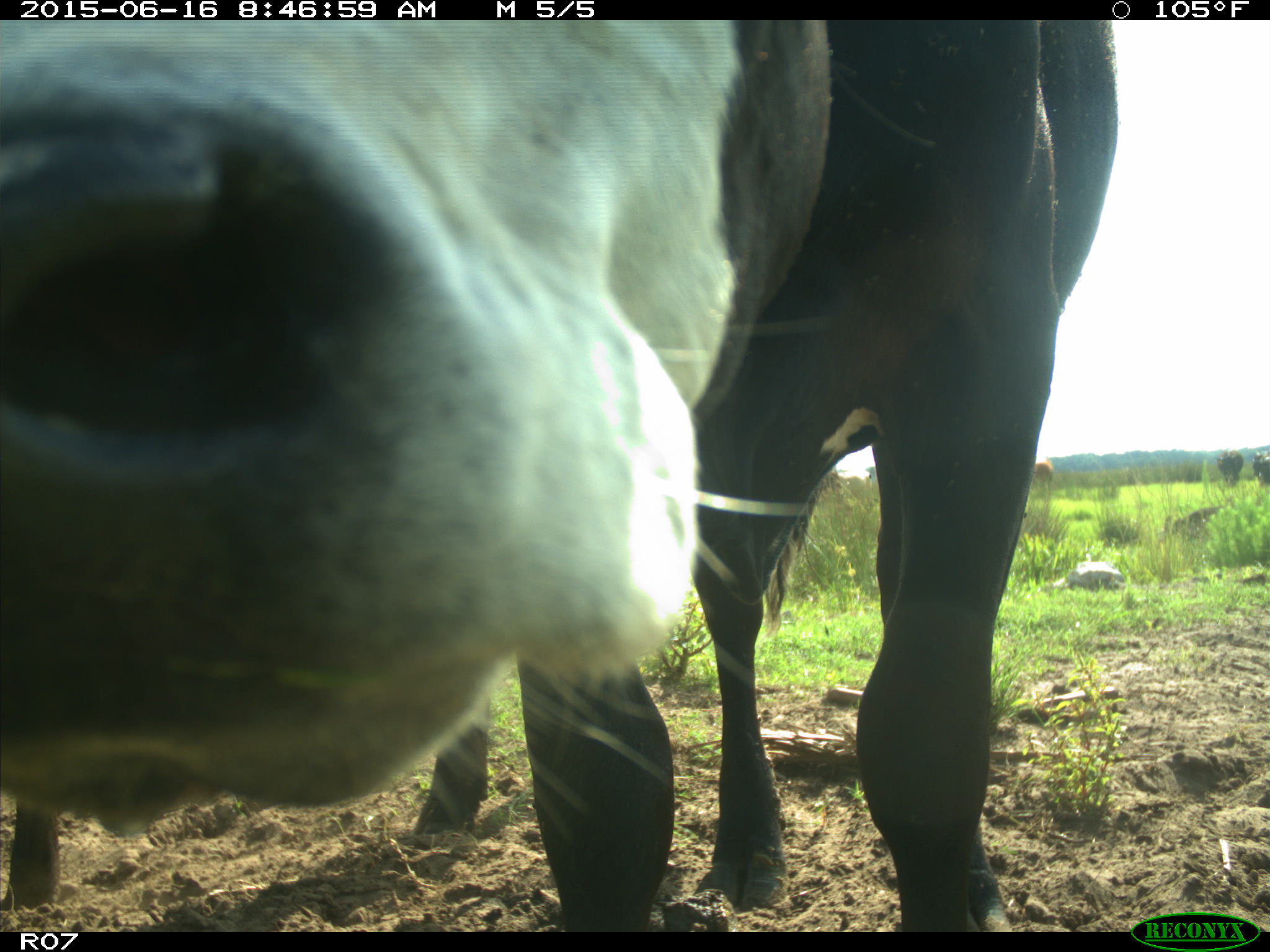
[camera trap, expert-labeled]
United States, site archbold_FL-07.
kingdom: Animalia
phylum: Chordata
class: Mammalia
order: Artiodactyla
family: Bovidae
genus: Bos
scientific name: Bos taurus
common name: domestic cow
Bos taurus (domestic cow).